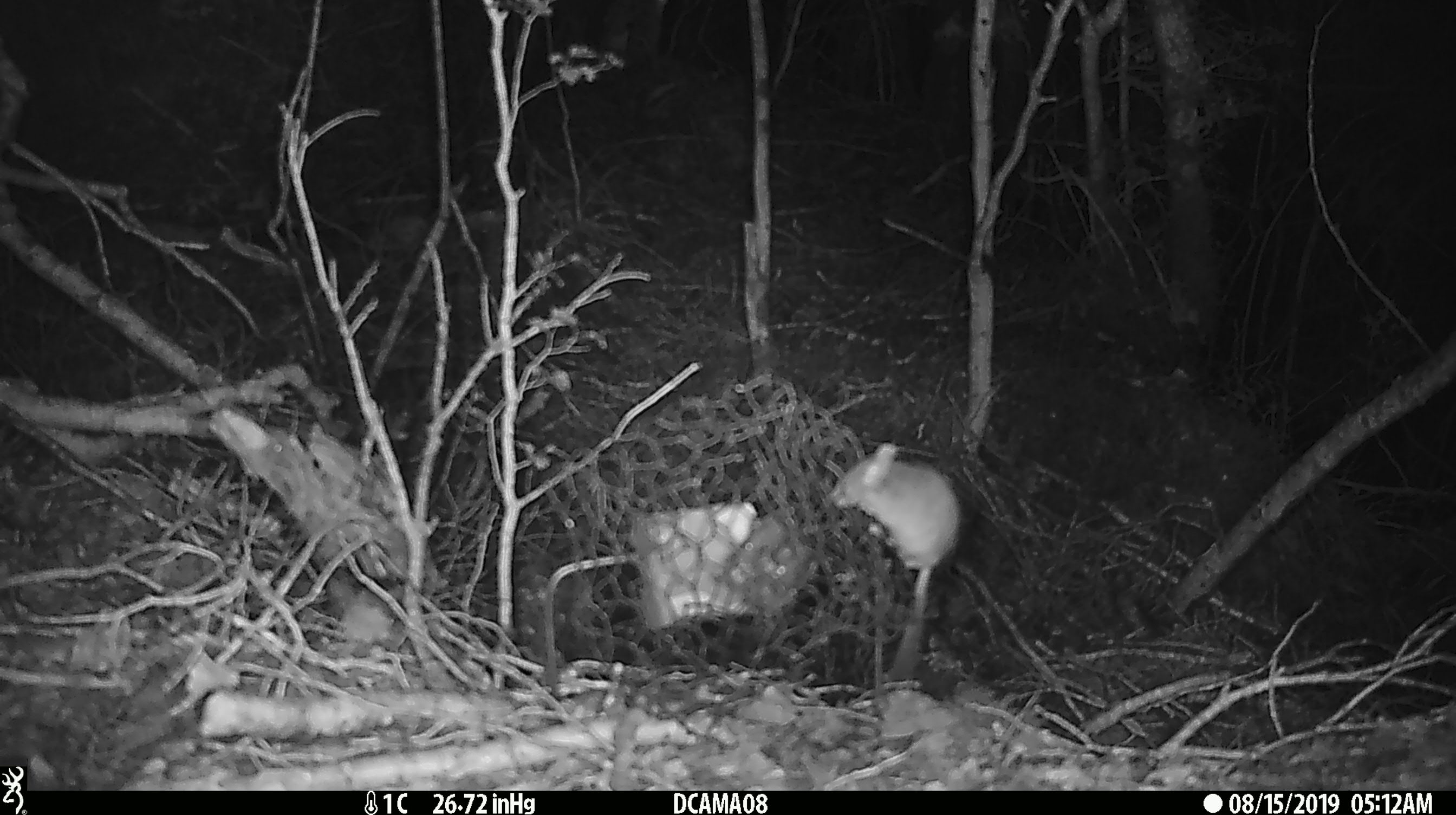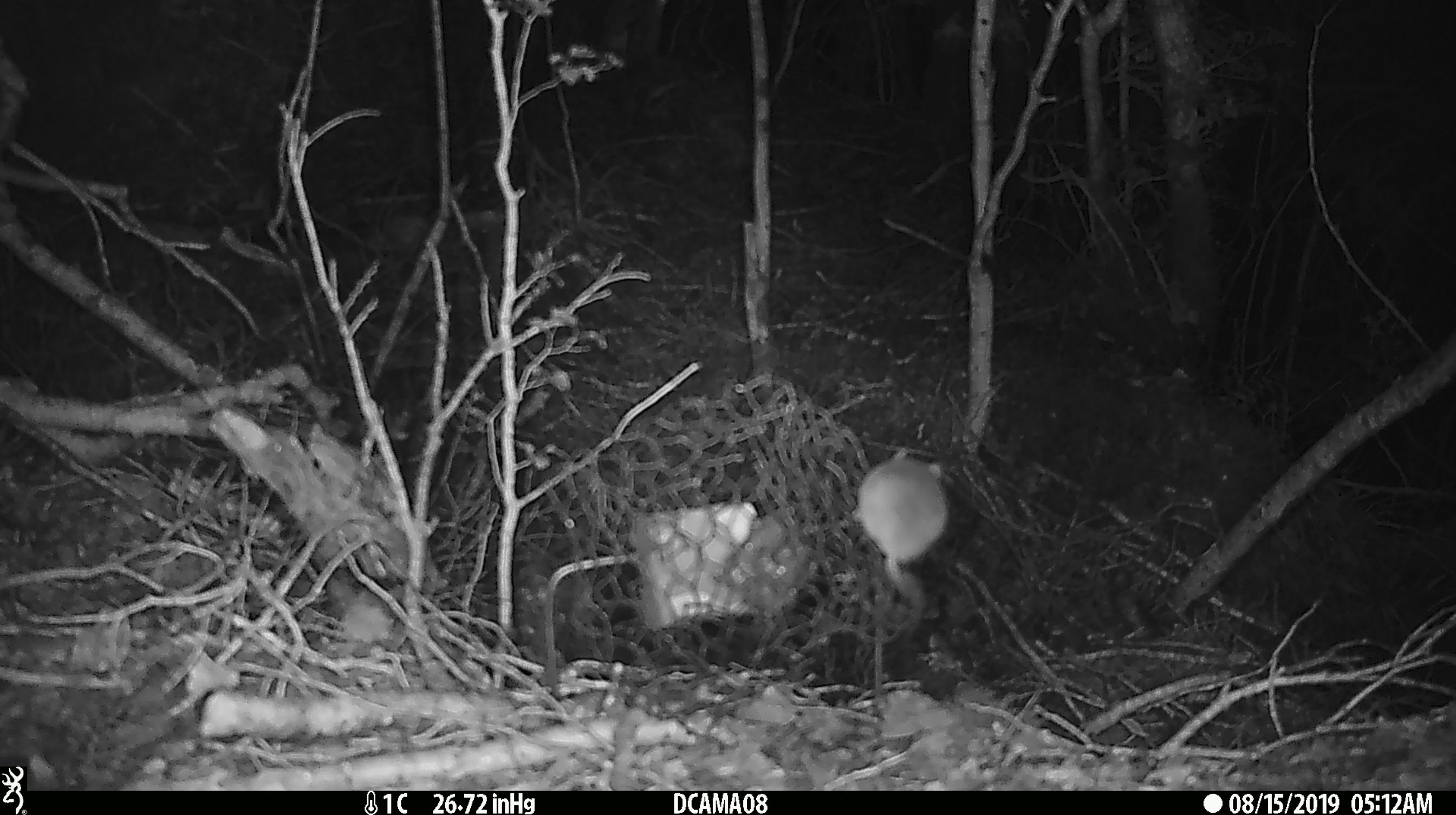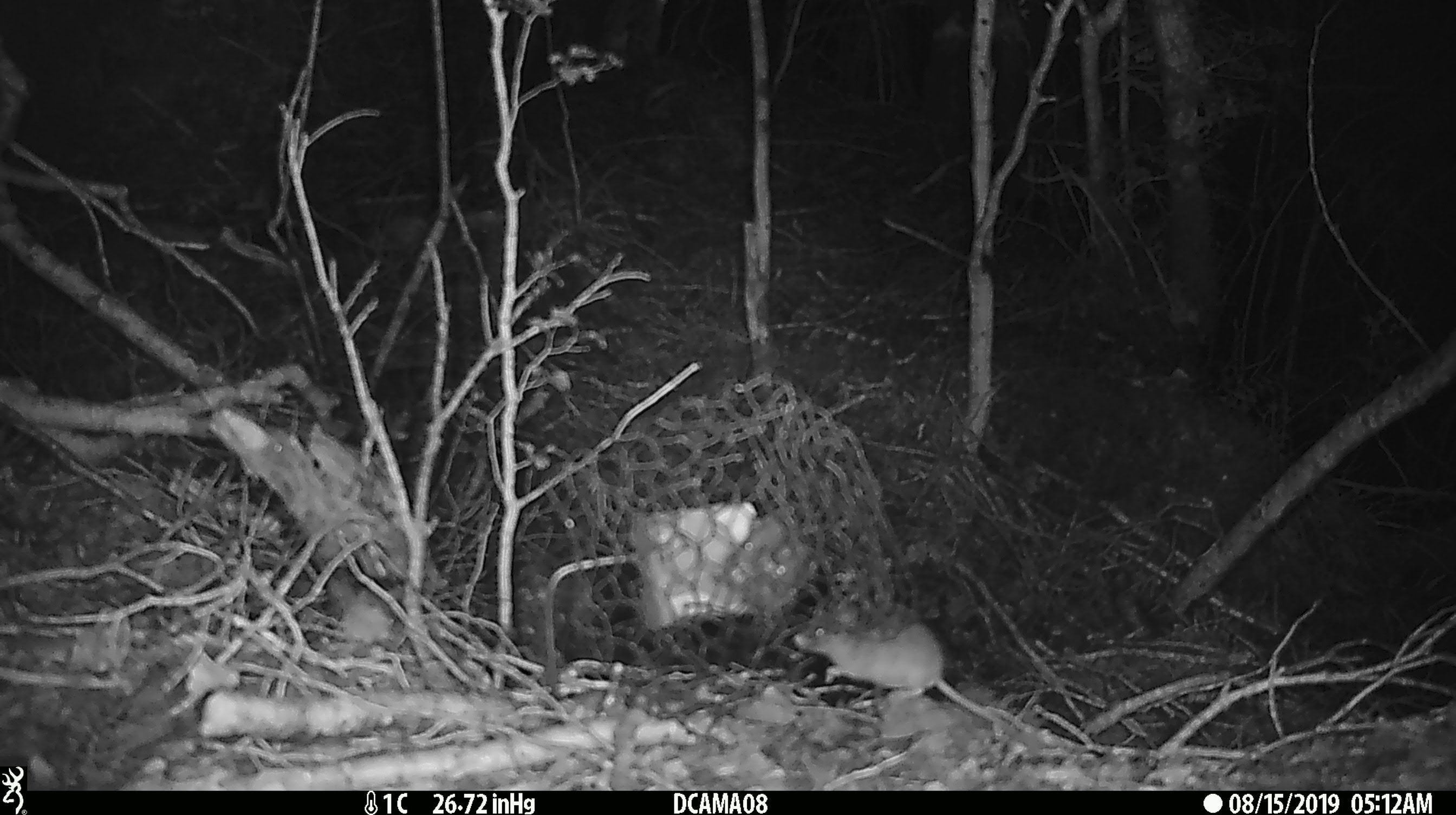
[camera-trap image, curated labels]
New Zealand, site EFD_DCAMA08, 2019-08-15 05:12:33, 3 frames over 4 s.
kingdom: Animalia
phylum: Chordata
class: Mammalia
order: Rodentia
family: Muridae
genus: Mus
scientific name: Mus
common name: mouse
Mouse (Mus).